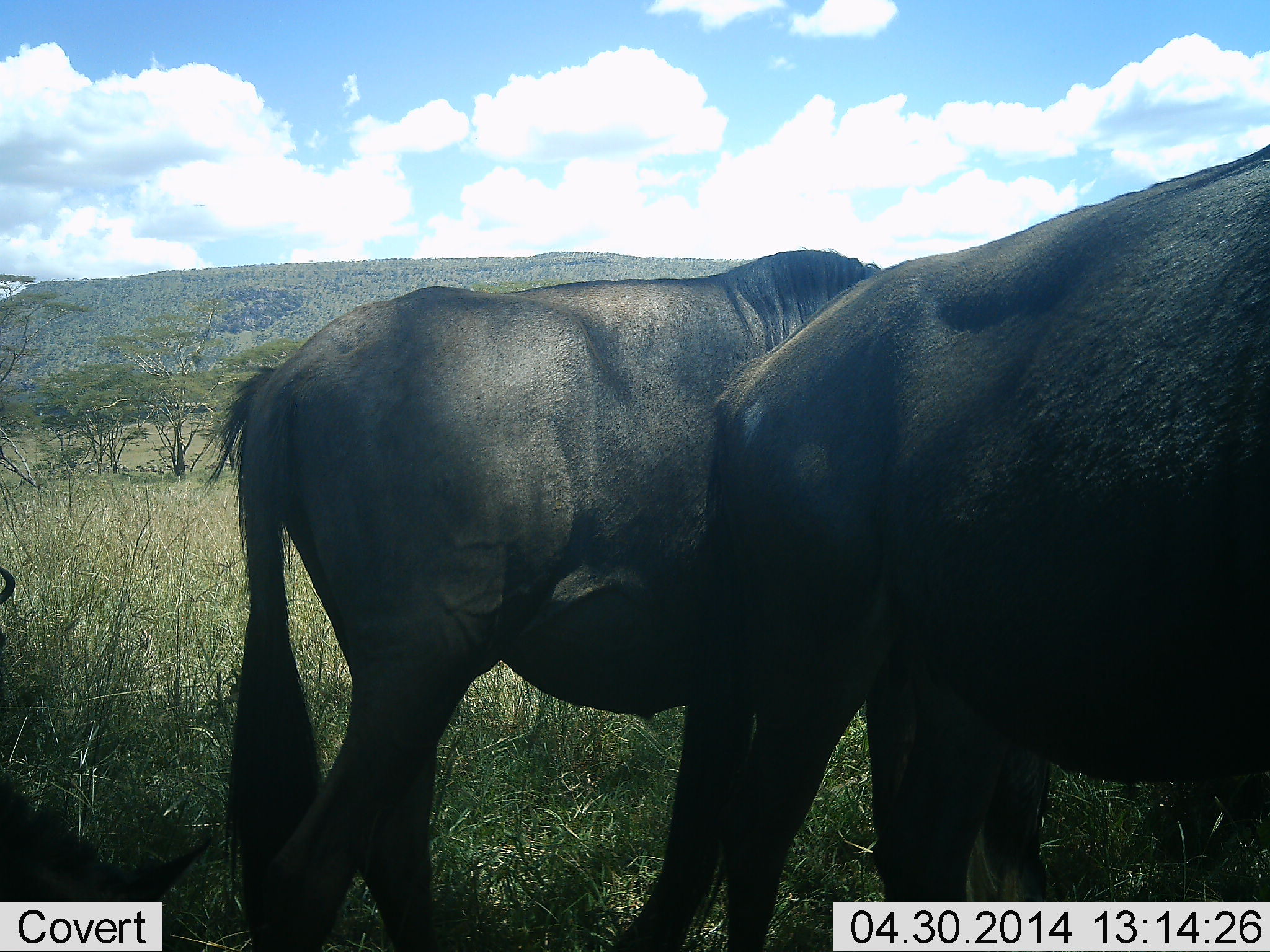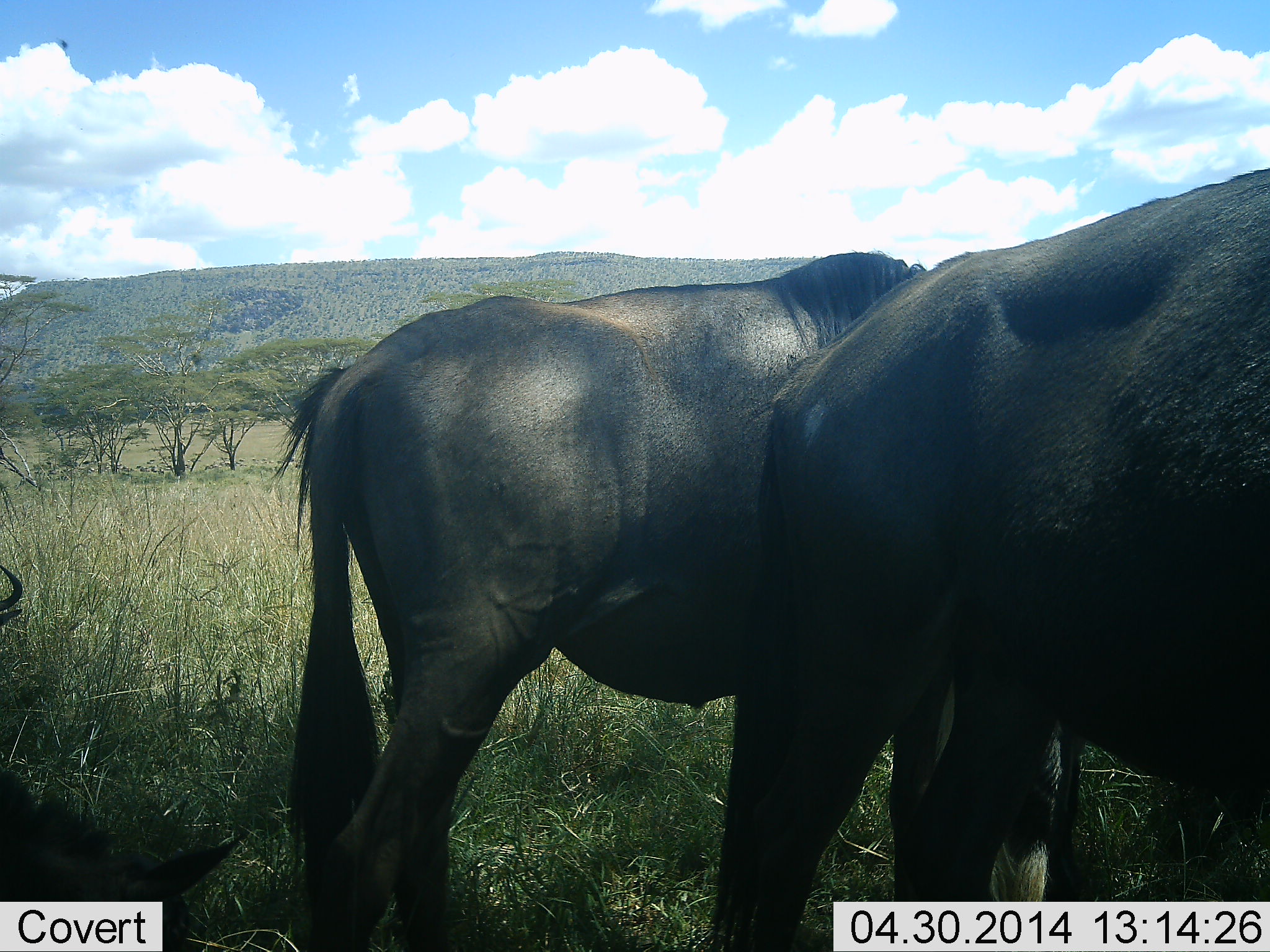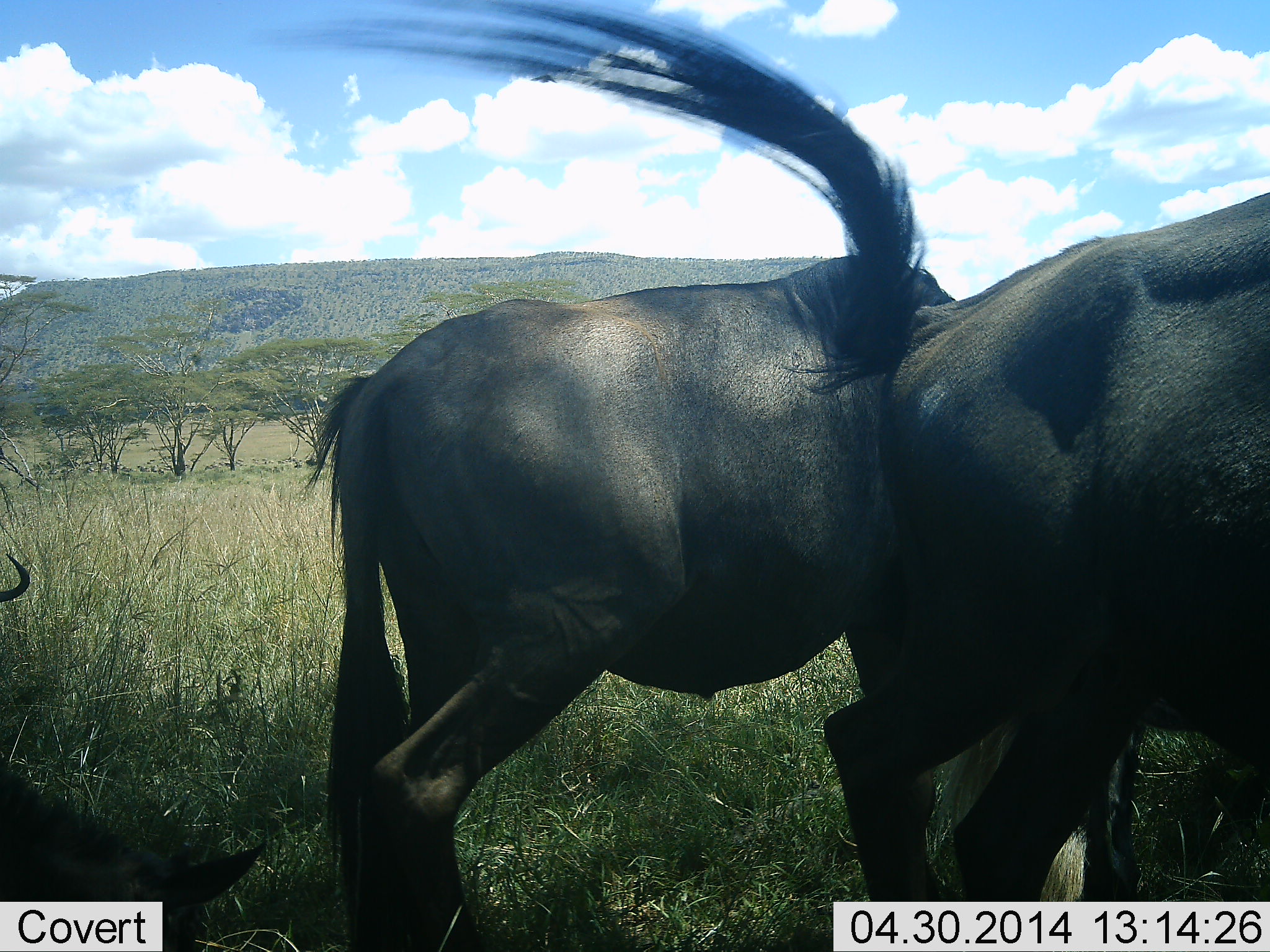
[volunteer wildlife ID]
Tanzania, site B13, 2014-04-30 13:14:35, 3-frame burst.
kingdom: Animalia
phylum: Chordata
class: Mammalia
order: Artiodactyla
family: Bovidae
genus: Connochaetes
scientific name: Connochaetes taurinus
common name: blue wildebeest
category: wildebeest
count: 3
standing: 60%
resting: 40%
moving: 10%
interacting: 0%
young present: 0%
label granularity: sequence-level